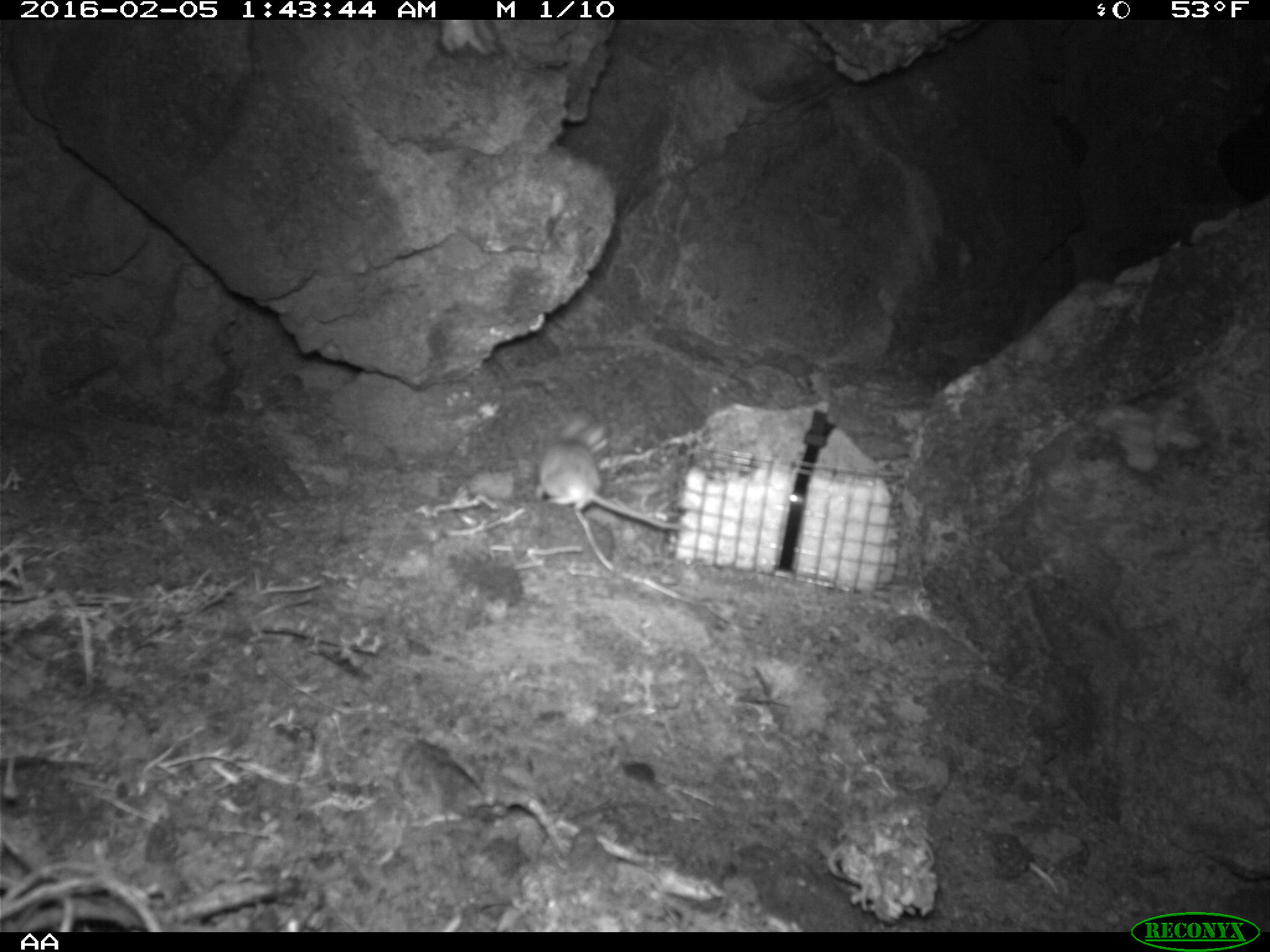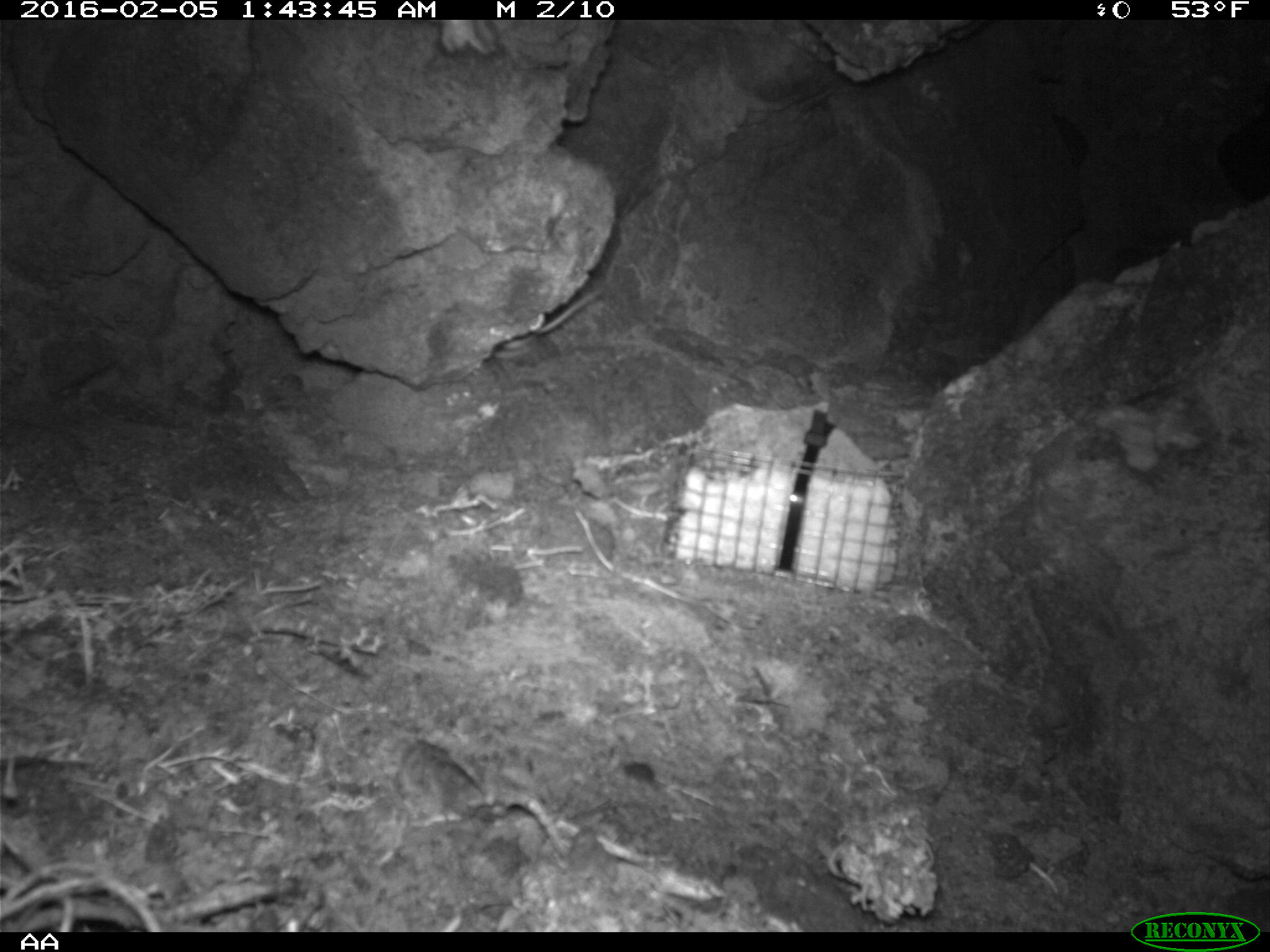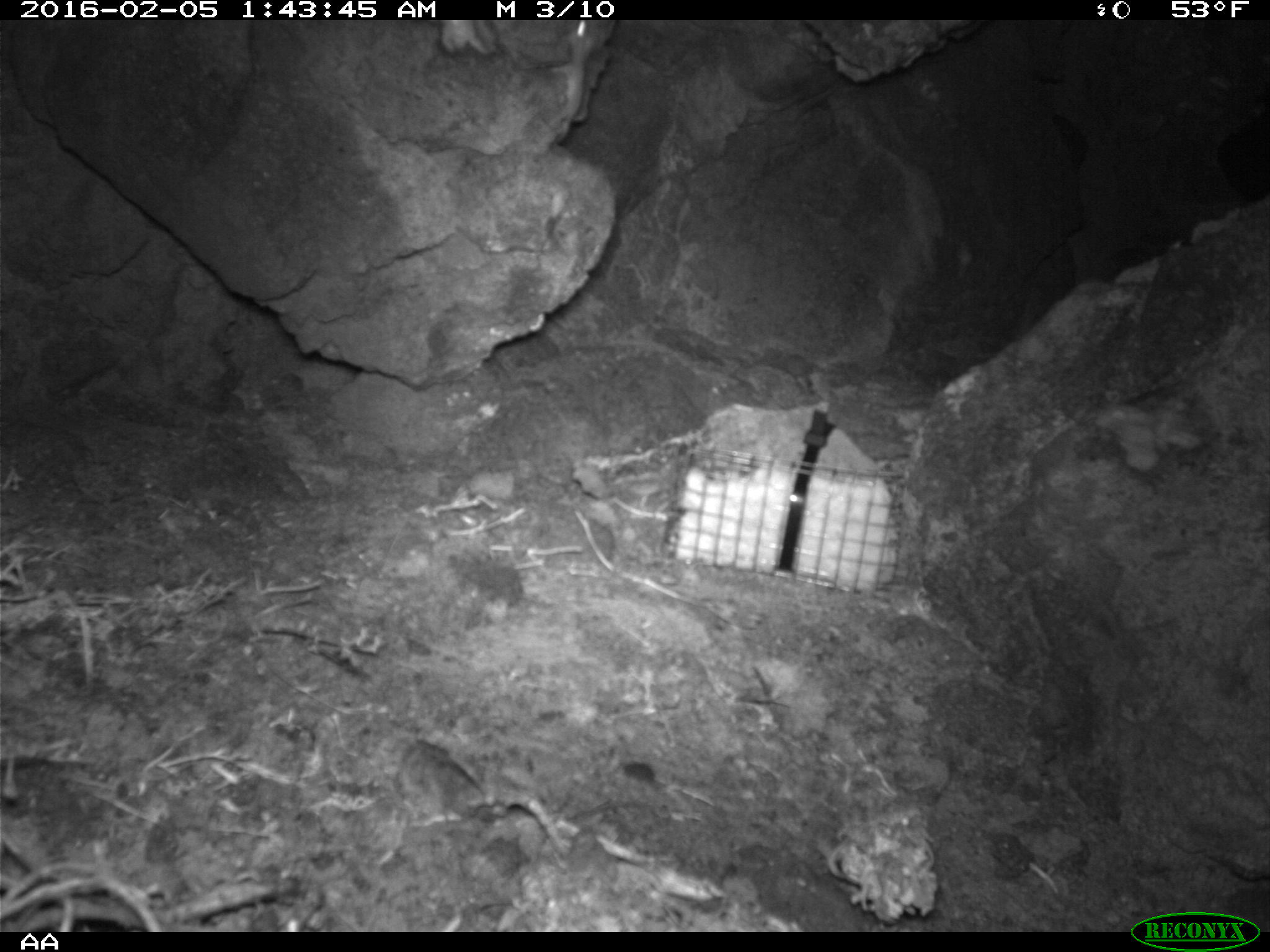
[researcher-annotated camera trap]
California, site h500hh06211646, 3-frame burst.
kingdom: Animalia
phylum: Chordata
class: Mammalia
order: Rodentia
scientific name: Rodentia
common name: rodent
Rodent (Rodentia).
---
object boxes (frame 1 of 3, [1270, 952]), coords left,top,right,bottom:
rodent: 535,415,688,532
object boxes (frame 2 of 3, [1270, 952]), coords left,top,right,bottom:
rodent: 491,284,605,358